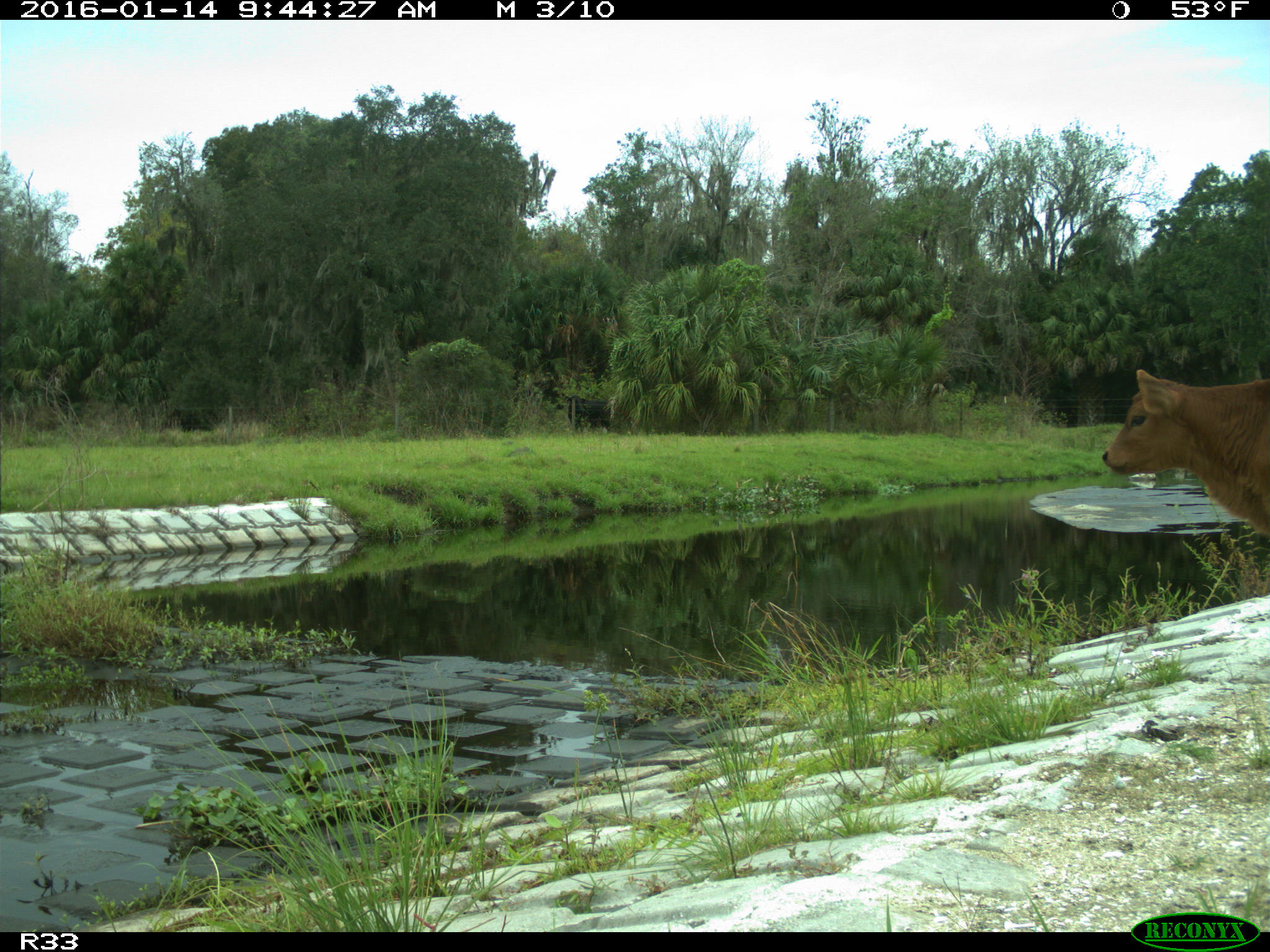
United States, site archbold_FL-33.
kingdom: Animalia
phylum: Chordata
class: Mammalia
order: Artiodactyla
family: Bovidae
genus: Bos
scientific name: Bos taurus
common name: domestic cow